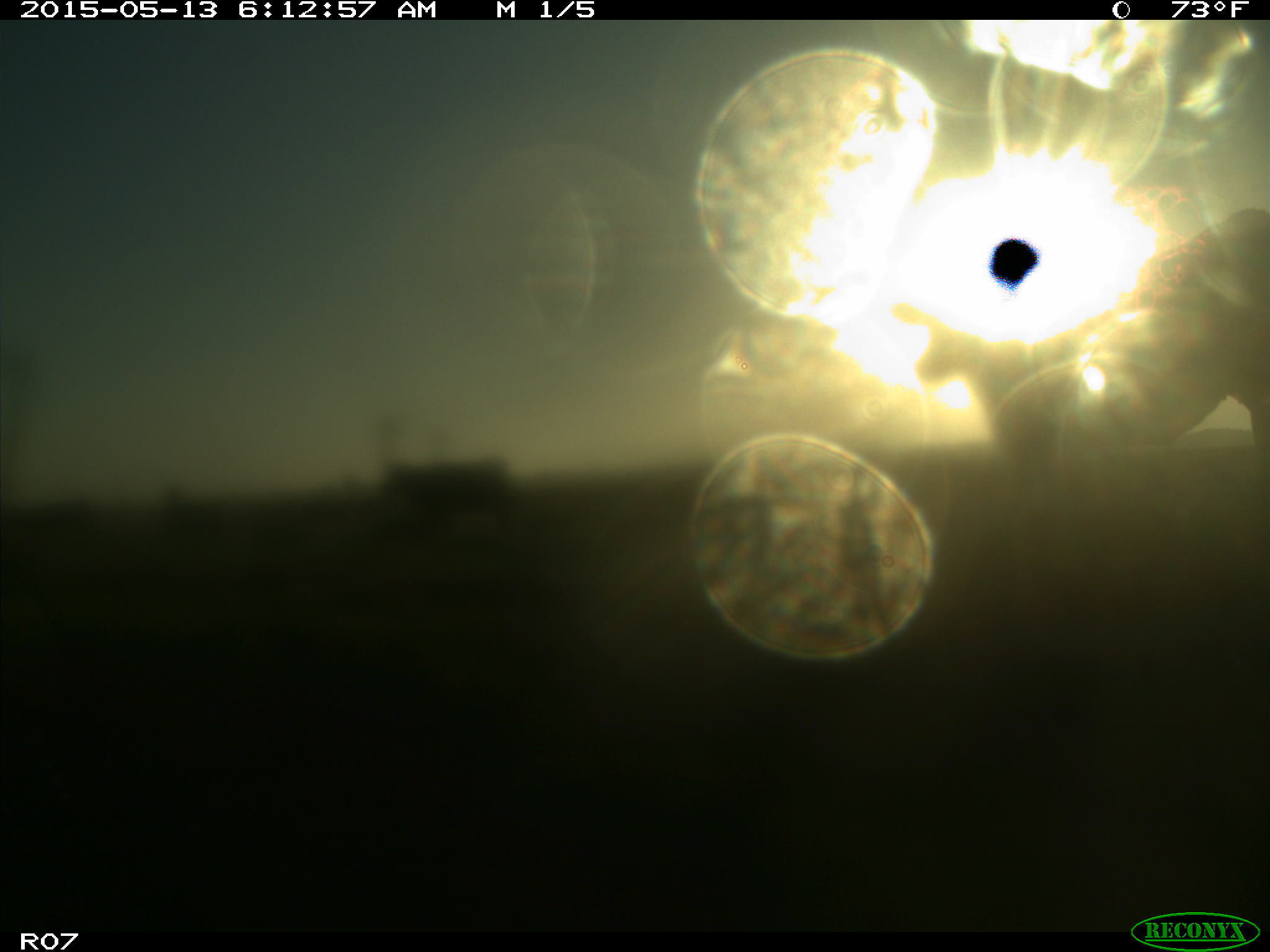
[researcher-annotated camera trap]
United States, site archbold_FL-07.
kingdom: Animalia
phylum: Chordata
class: Mammalia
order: Artiodactyla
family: Bovidae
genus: Bos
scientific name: Bos taurus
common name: domestic cow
Bos taurus (domestic cow).